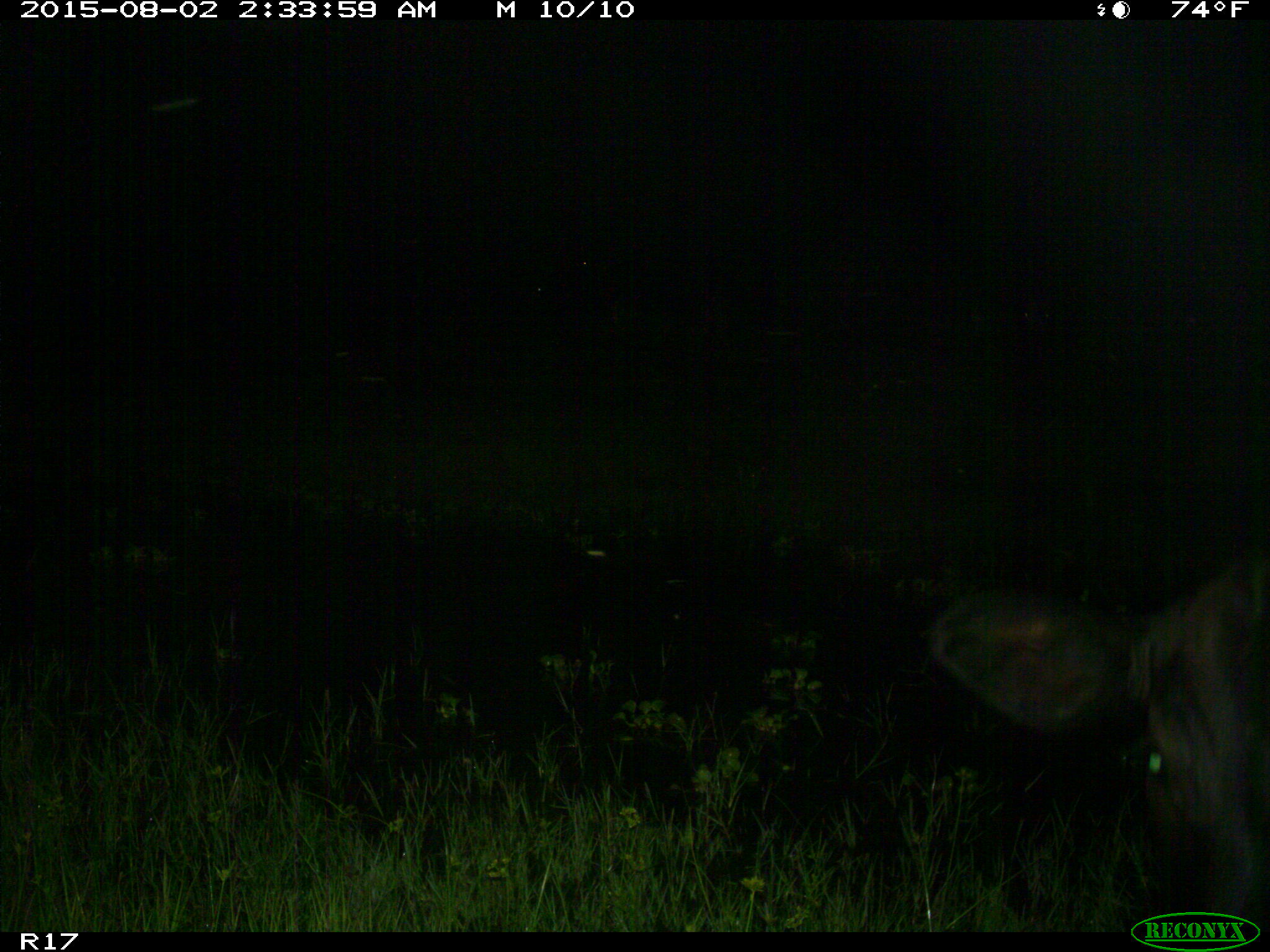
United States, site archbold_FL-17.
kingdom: Animalia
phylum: Chordata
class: Mammalia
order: Artiodactyla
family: Bovidae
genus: Bos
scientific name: Bos taurus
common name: domestic cow